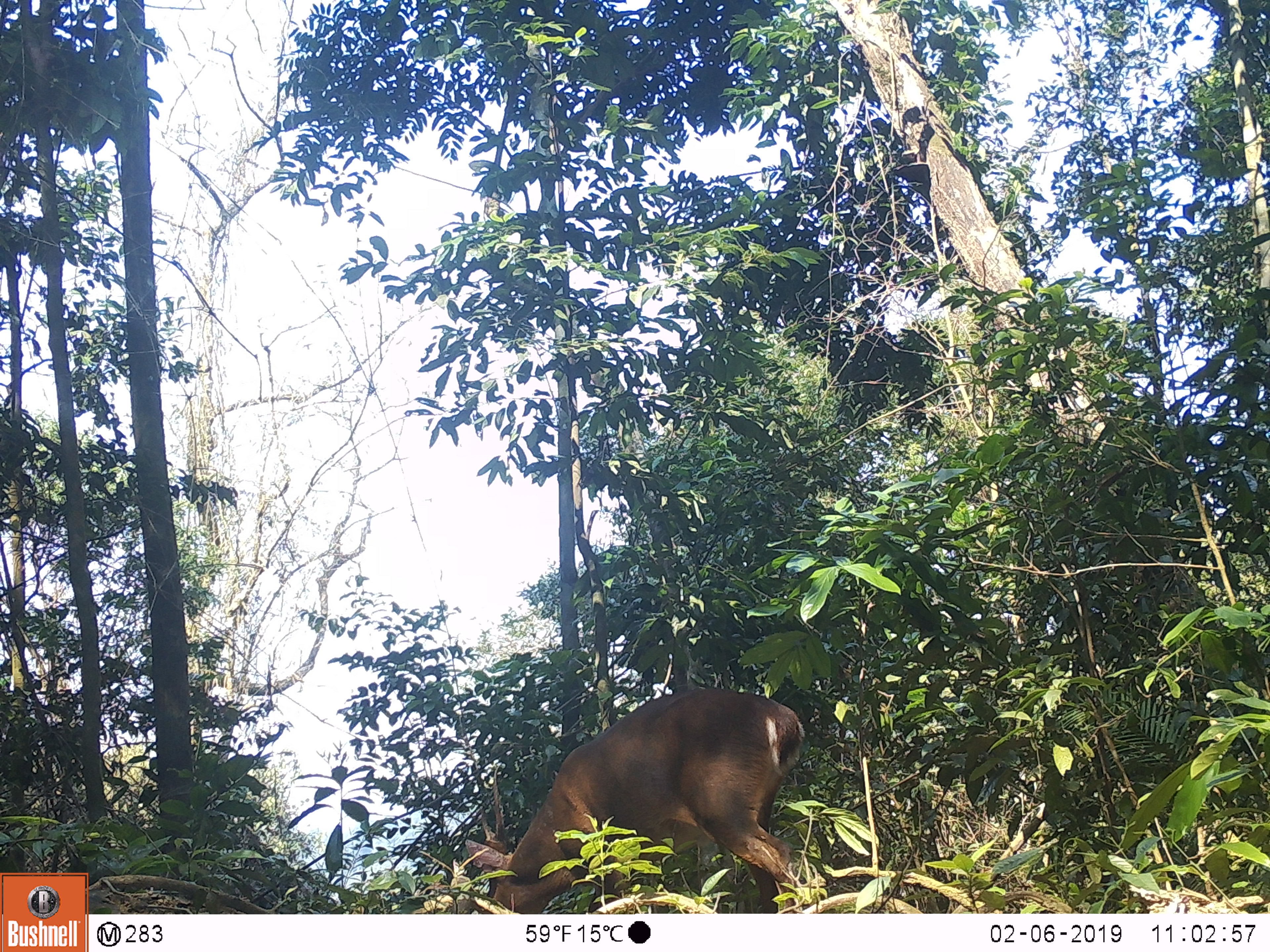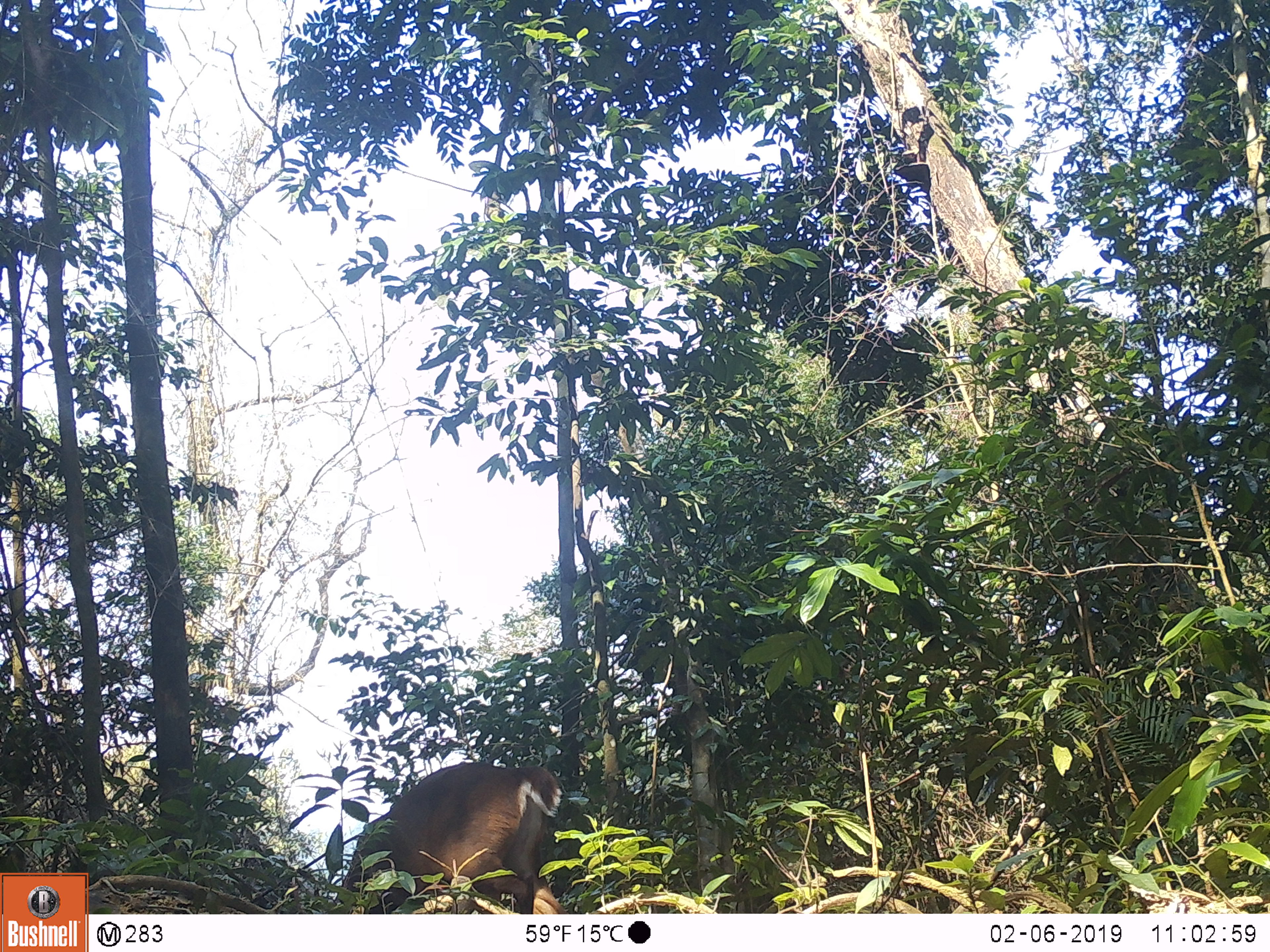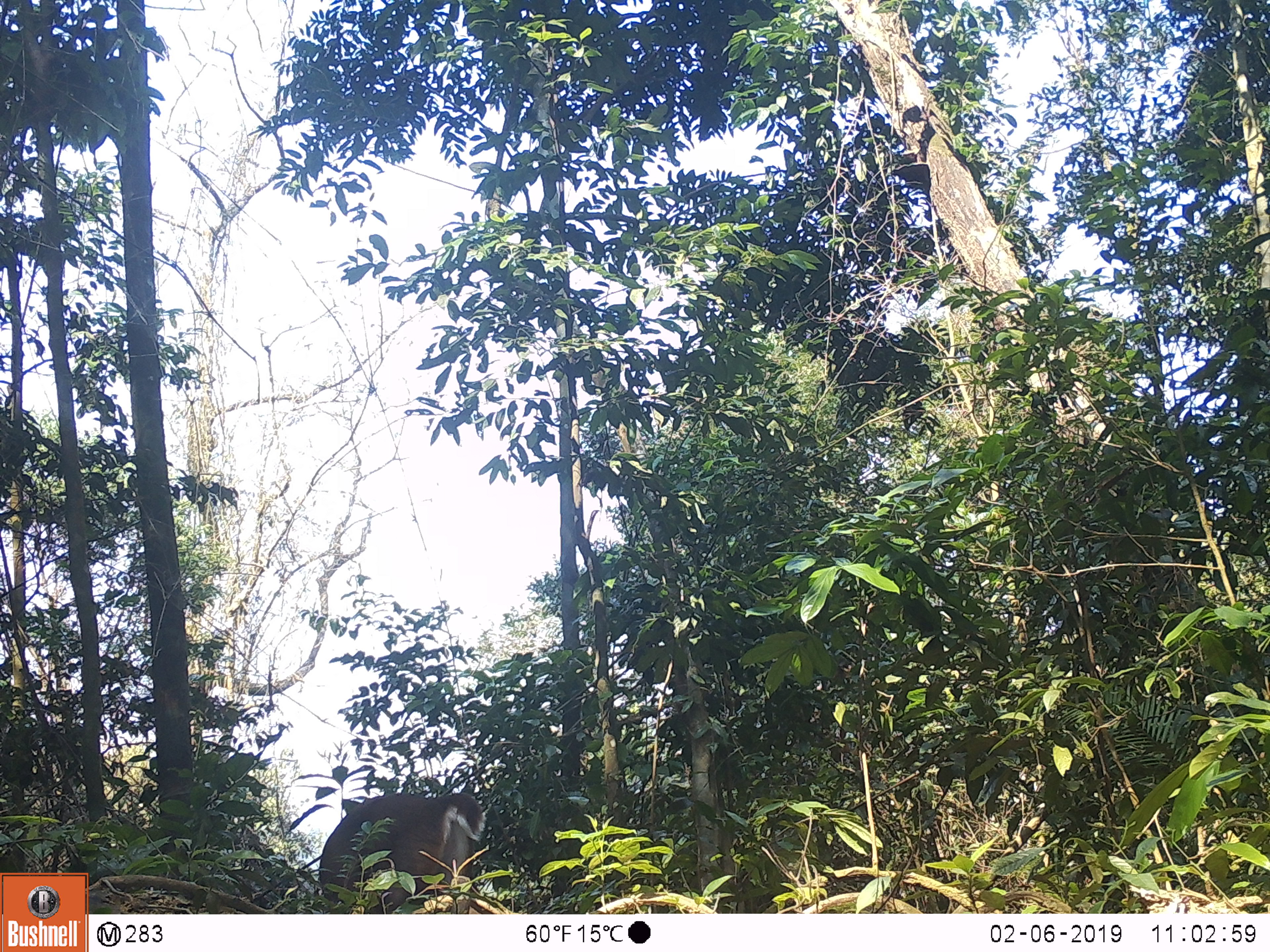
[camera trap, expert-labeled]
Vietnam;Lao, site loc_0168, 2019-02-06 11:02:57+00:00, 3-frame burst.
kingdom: Animalia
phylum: Chordata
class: Mammalia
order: Artiodactyla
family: Cervidae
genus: Muntiacus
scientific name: Muntiacus vuquangensis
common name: large-antlered muntjac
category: large antlered muntjac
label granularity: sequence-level